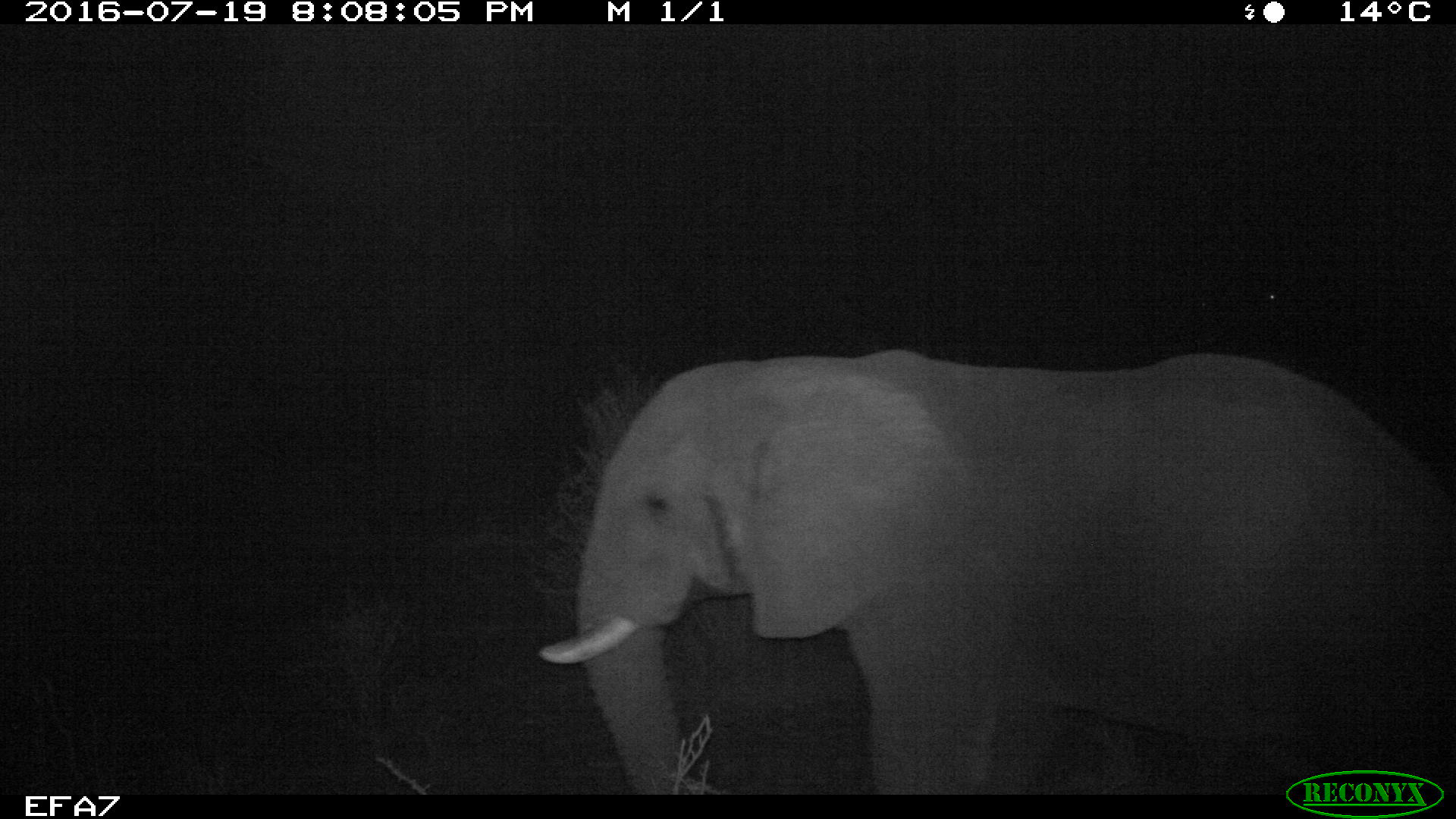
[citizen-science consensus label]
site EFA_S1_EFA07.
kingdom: Animalia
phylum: Chordata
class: Mammalia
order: Proboscidea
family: Elephantidae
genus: Loxodonta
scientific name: Loxodonta africana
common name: african bush elephant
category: elephant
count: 1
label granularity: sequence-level